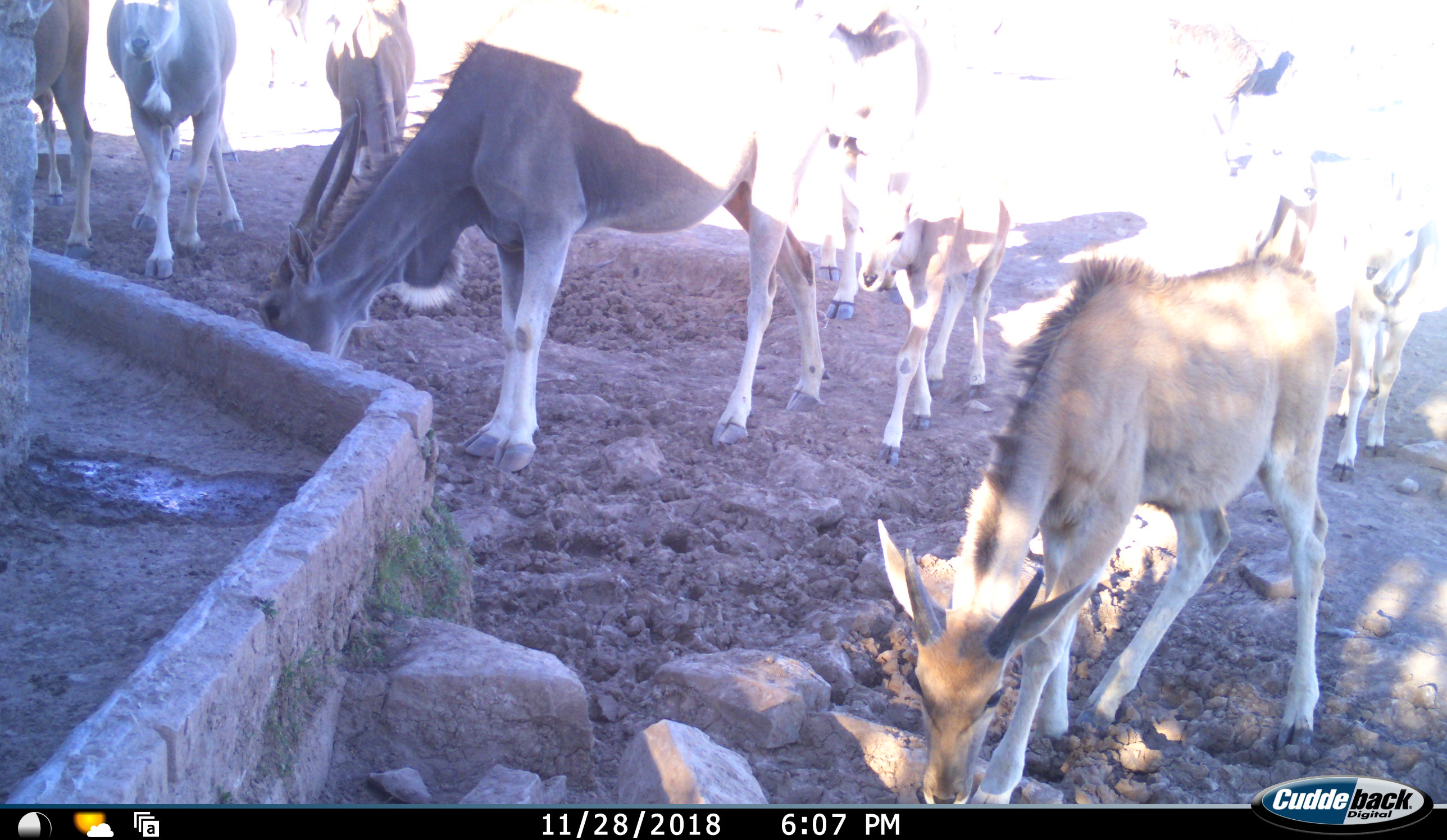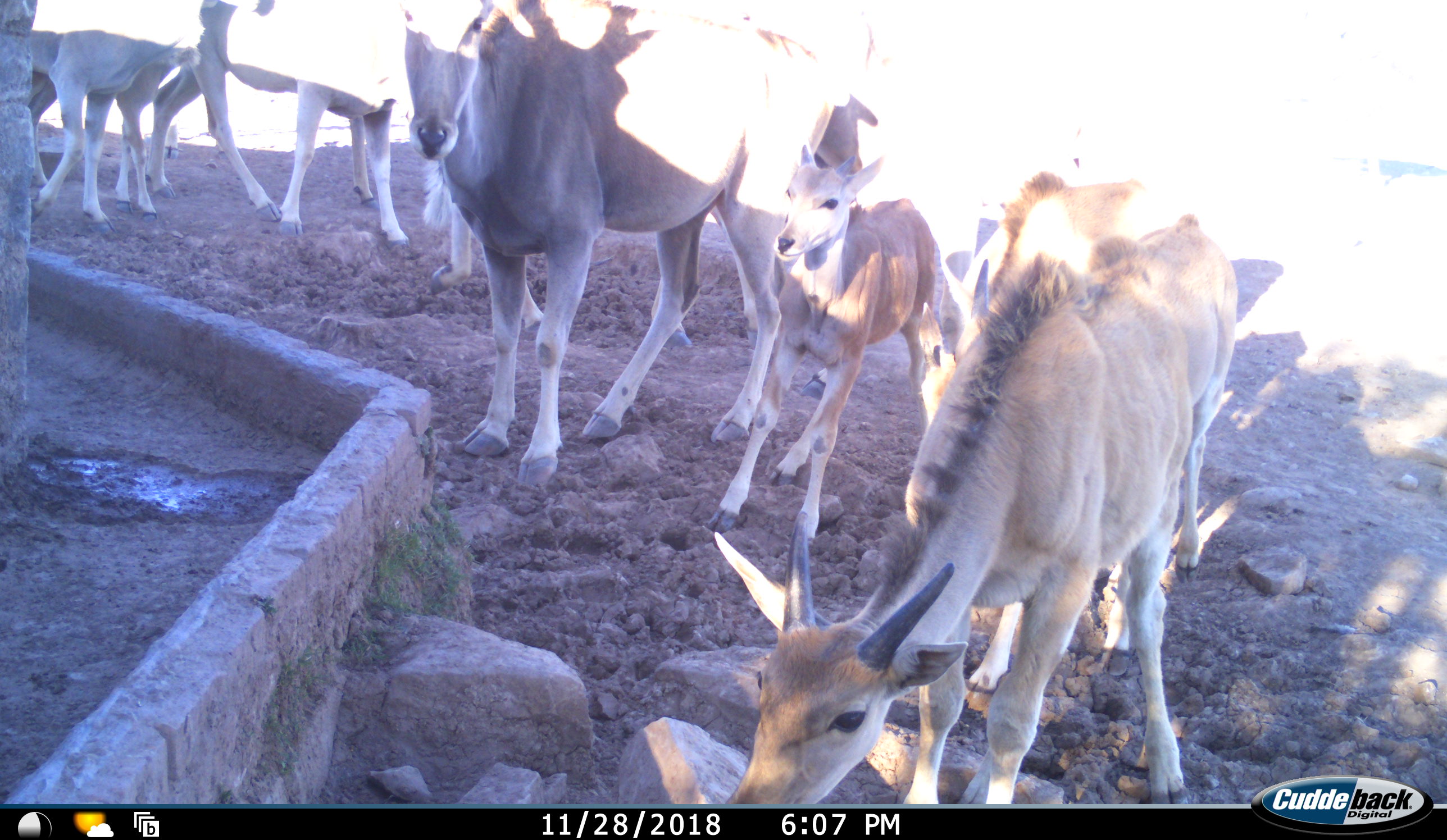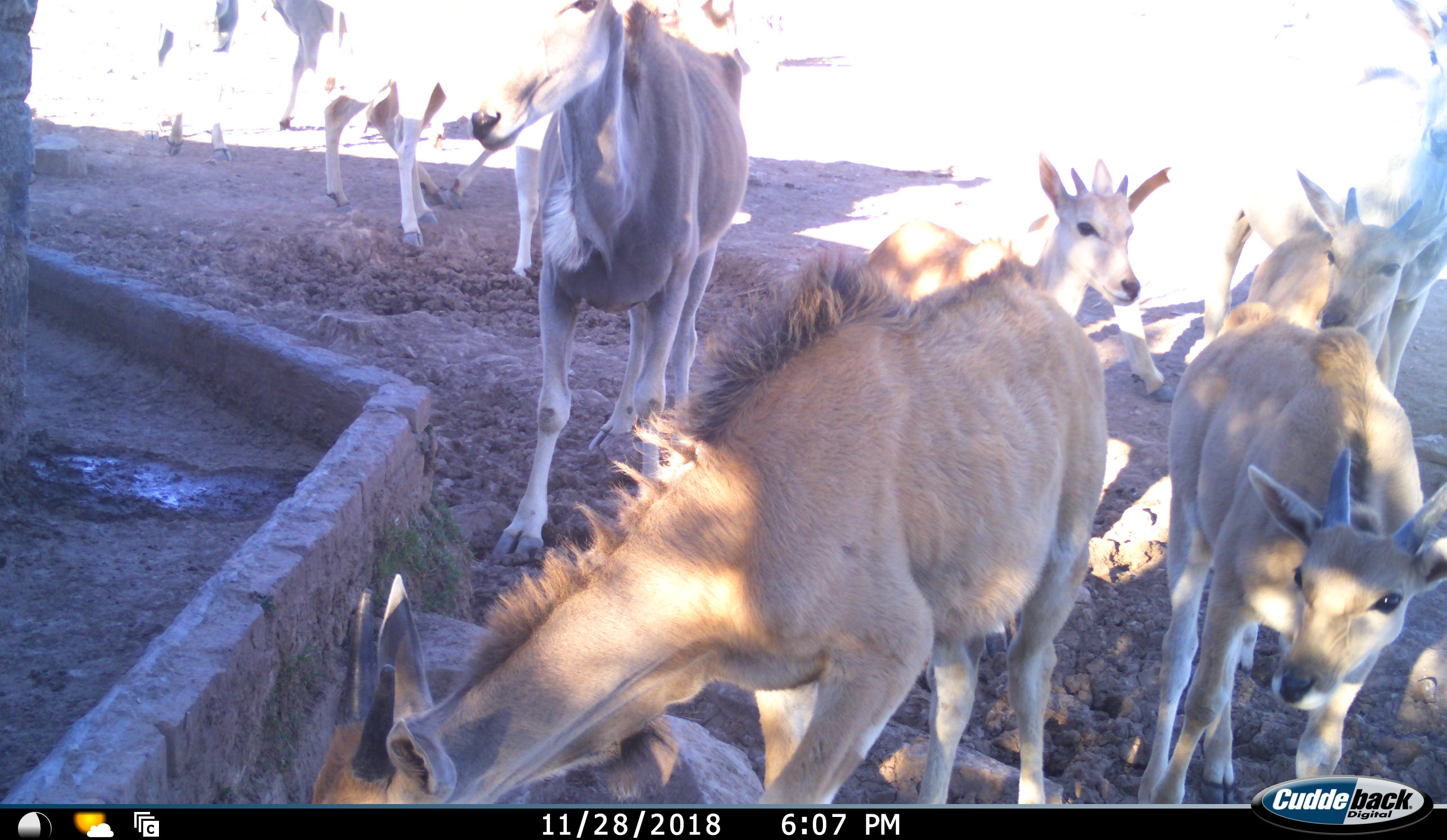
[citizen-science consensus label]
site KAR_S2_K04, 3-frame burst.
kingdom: Animalia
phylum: Chordata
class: Mammalia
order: Artiodactyla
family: Bovidae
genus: Tragelaphus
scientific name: Tragelaphus oryx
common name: eland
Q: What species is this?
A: Eland (Tragelaphus oryx).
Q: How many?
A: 11-50.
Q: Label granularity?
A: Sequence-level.